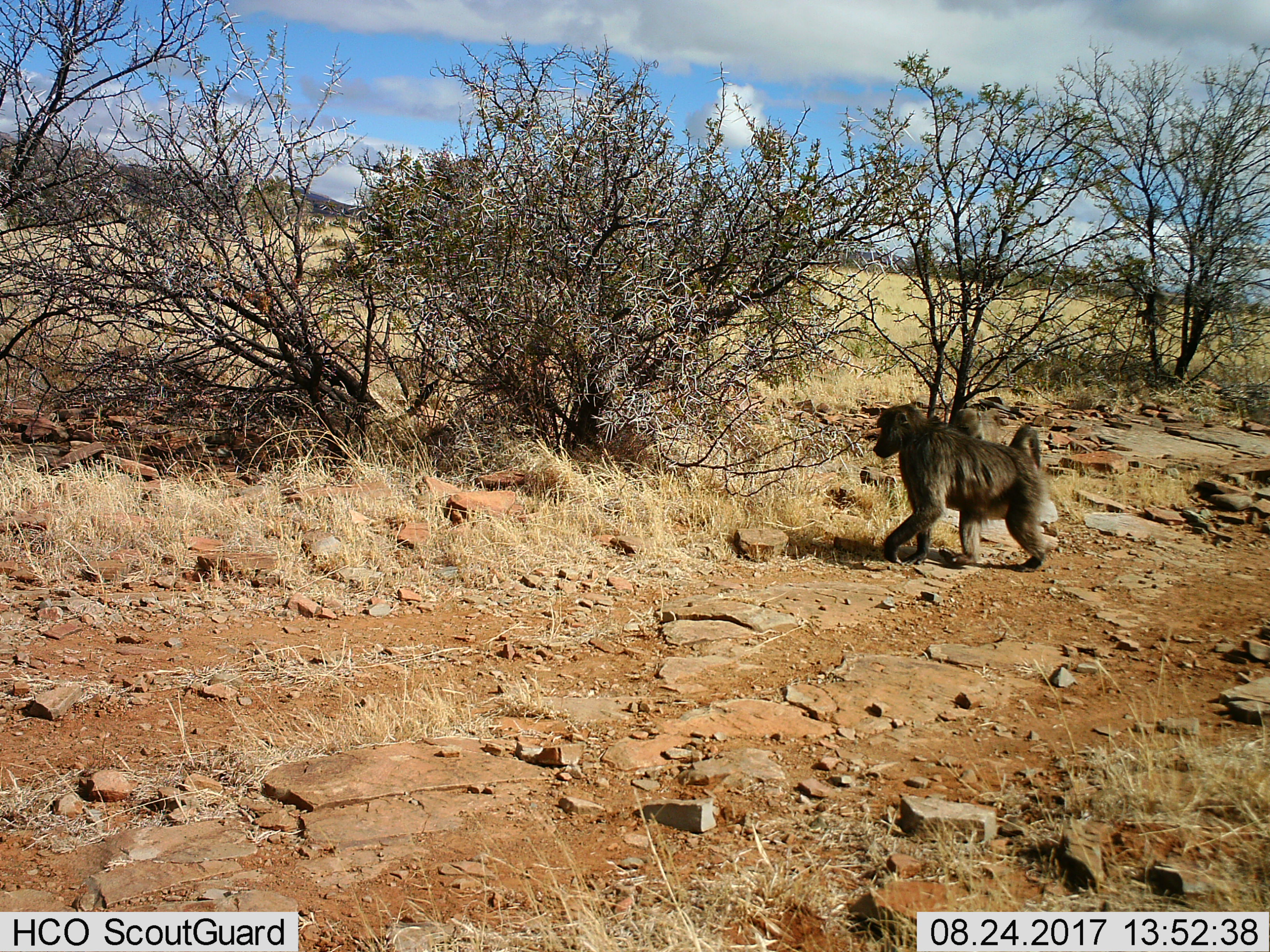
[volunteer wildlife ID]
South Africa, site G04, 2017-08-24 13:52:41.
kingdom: Animalia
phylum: Chordata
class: Mammalia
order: Primates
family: Cercopithecidae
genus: Papio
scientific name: Papio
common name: baboon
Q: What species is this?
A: Baboon (Papio).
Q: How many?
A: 2.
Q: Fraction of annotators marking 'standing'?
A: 11%.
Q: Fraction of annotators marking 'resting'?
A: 11%.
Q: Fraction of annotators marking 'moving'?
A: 89%.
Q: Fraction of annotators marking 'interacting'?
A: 0%.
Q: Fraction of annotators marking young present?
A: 56%.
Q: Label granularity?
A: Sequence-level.